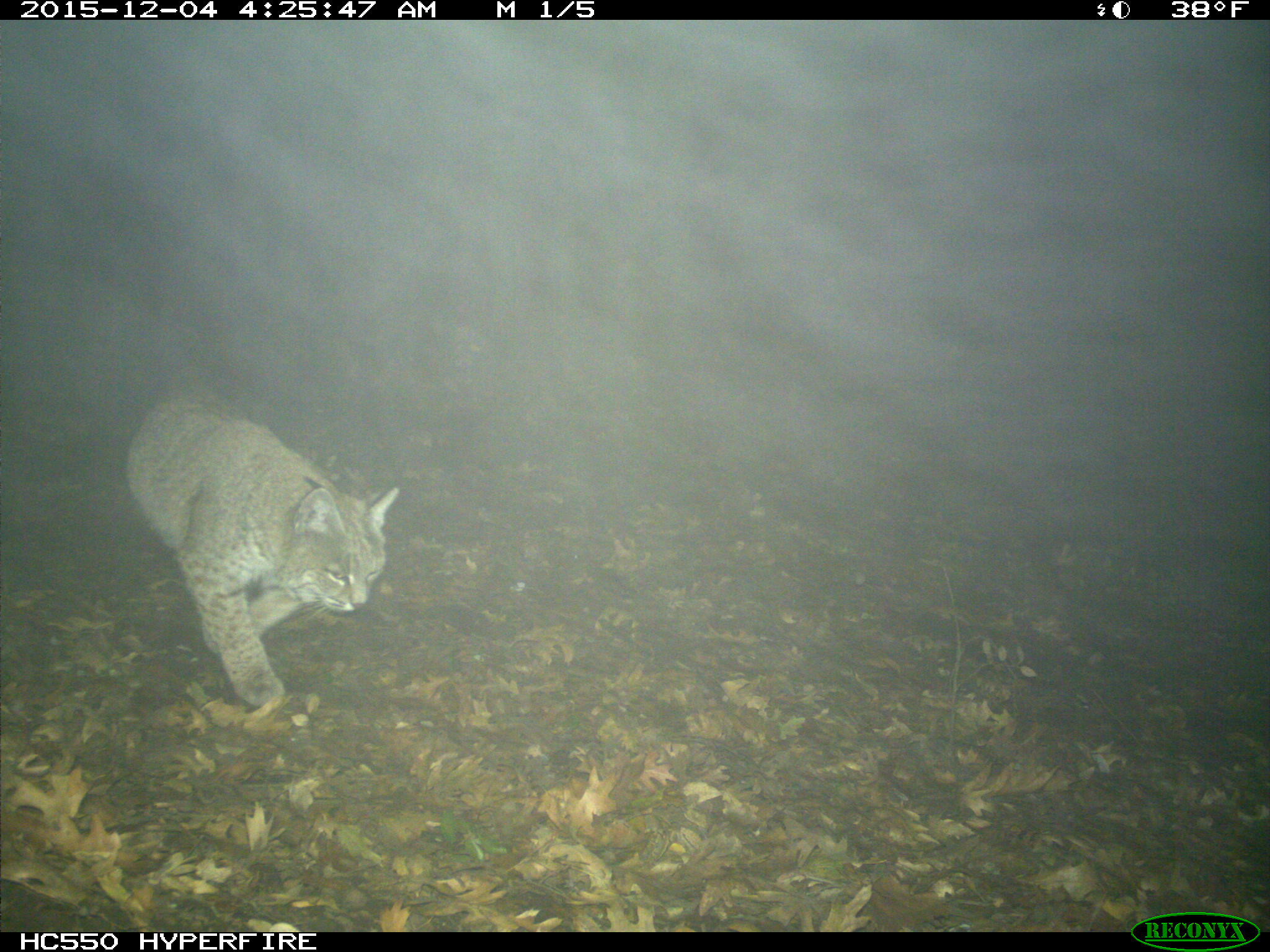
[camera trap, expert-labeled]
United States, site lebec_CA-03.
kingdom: Animalia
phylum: Chordata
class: Mammalia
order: Carnivora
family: Felidae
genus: Lynx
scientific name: Lynx rufus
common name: bobcat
Lynx rufus (bobcat).